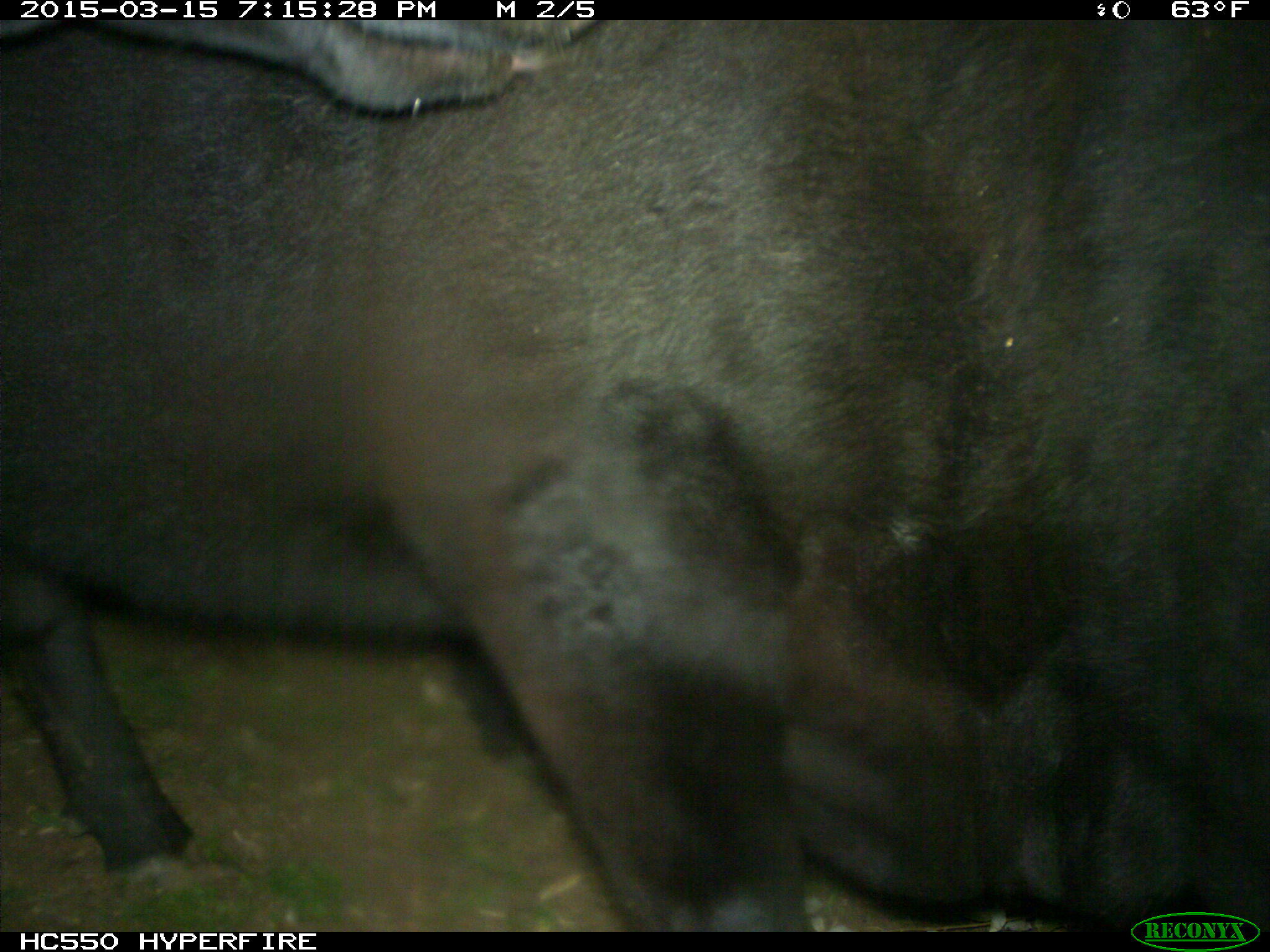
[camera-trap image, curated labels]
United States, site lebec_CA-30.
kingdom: Animalia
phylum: Chordata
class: Mammalia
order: Artiodactyla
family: Bovidae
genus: Bos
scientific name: Bos taurus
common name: domestic cow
Bos taurus (domestic cow).